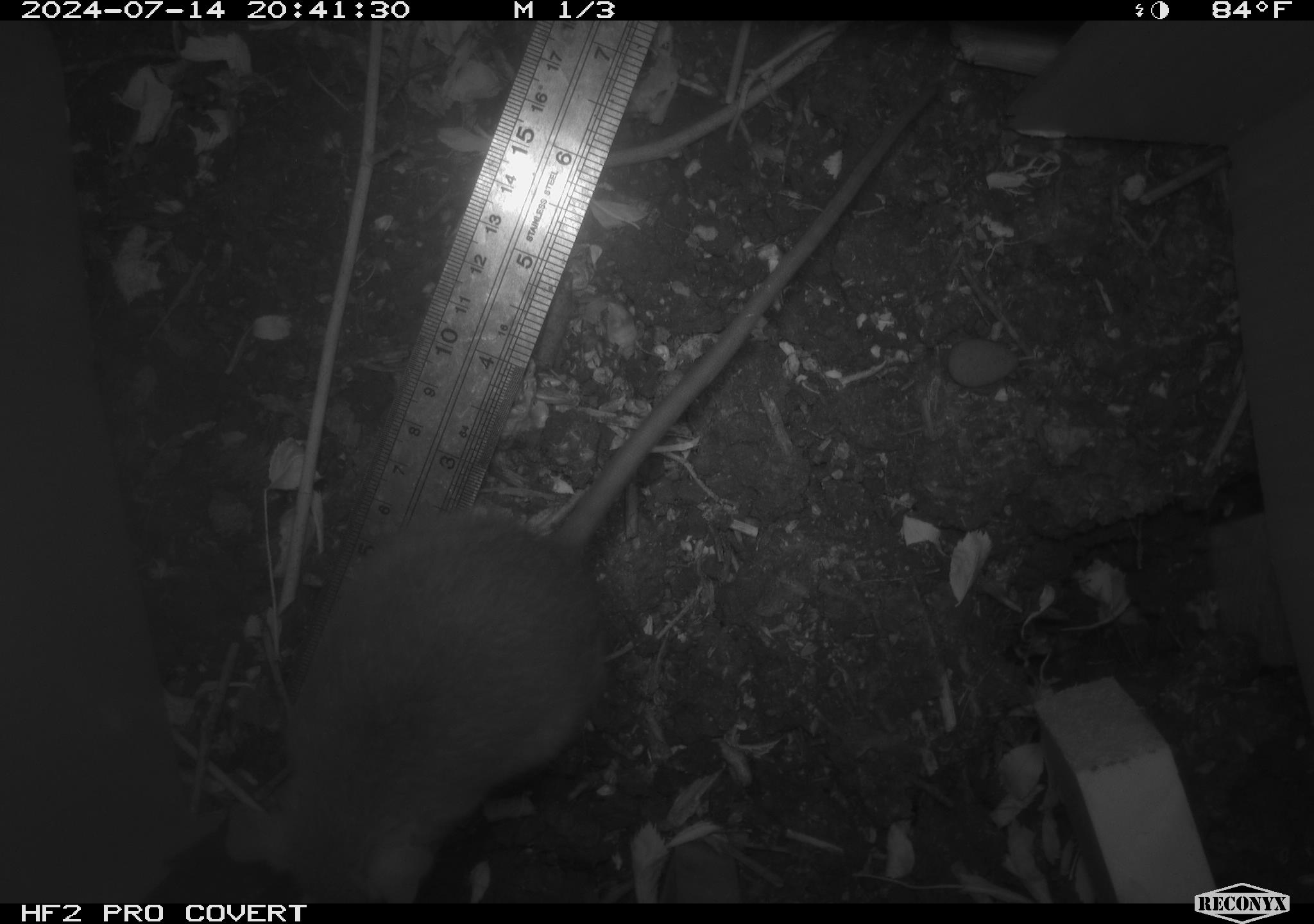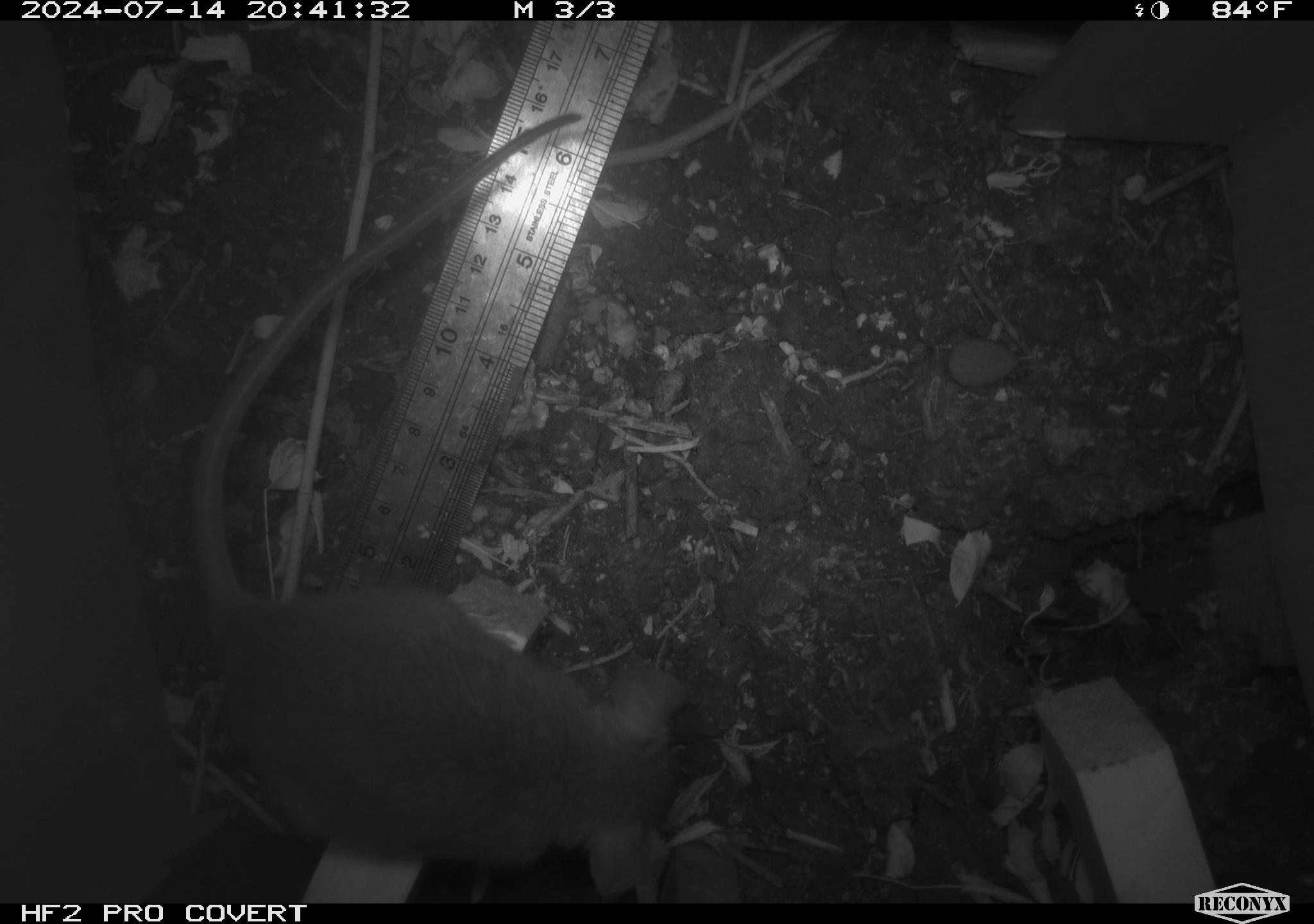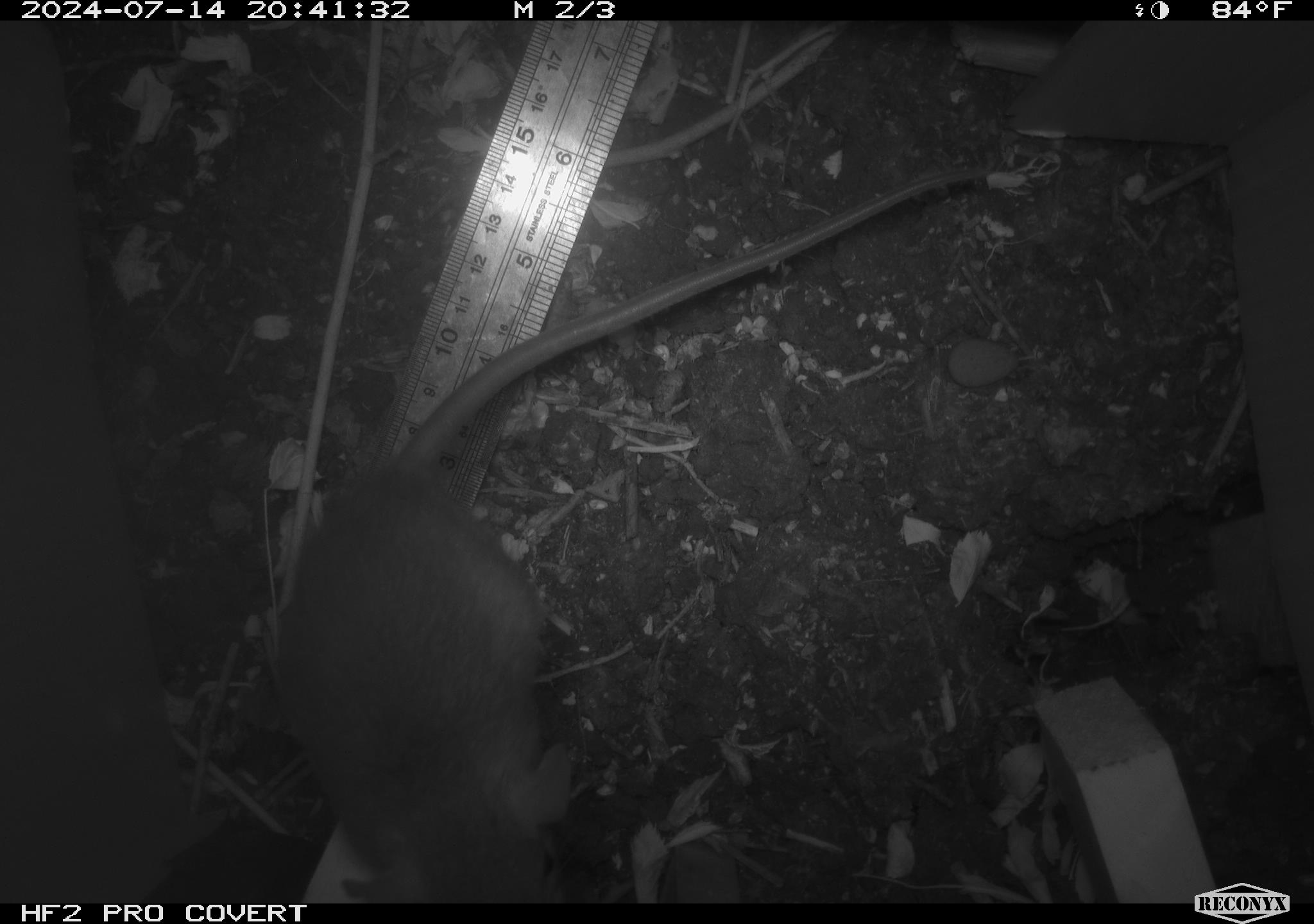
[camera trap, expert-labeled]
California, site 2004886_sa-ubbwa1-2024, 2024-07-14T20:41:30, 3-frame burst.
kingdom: Animalia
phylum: Chordata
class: Mammalia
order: Rodentia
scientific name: Rodentia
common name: woodrat or rat or mouse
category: woodrat or rat or mouse species